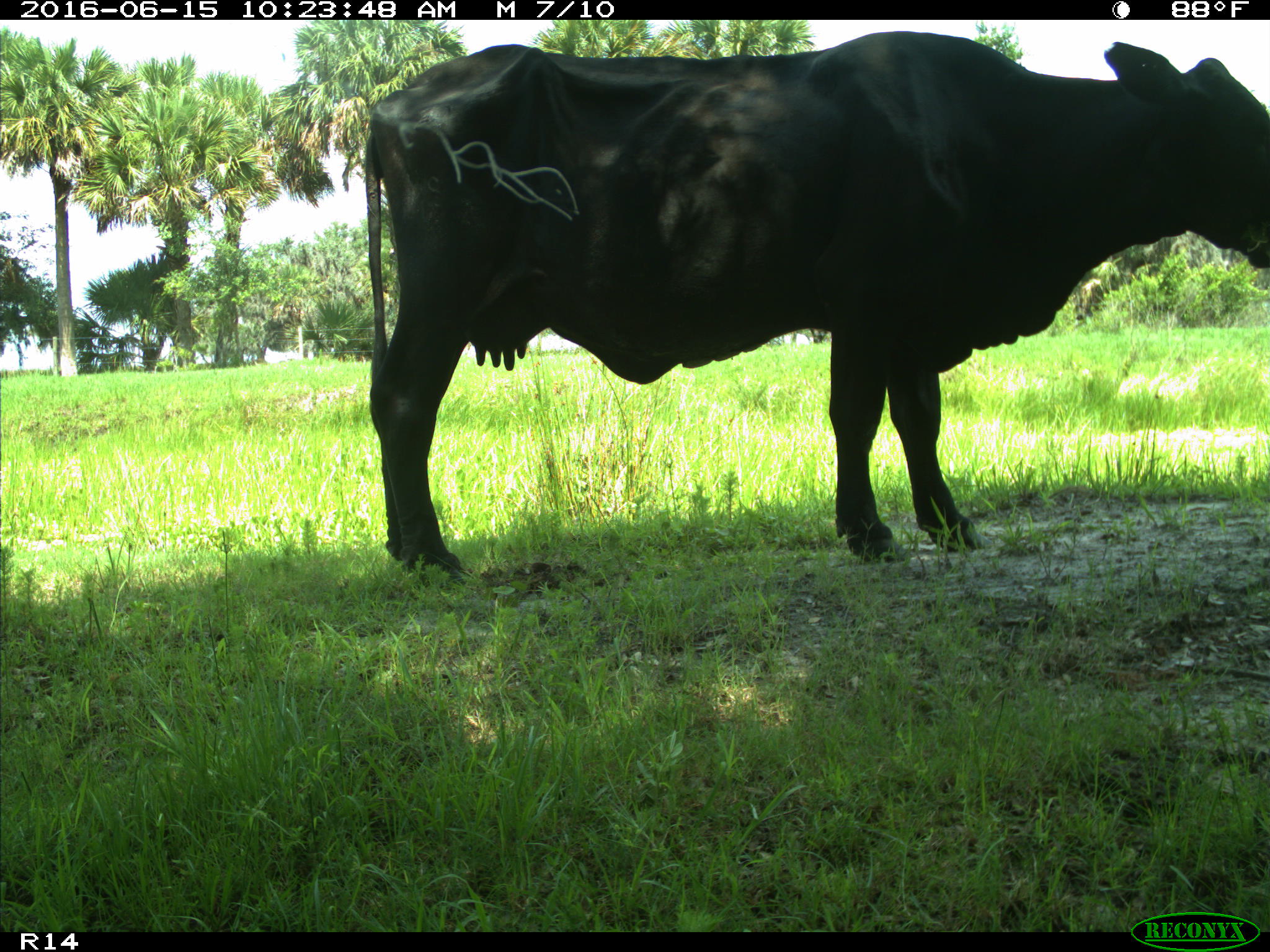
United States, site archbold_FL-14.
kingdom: Animalia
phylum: Chordata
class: Mammalia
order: Artiodactyla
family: Bovidae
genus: Bos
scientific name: Bos taurus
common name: domestic cow